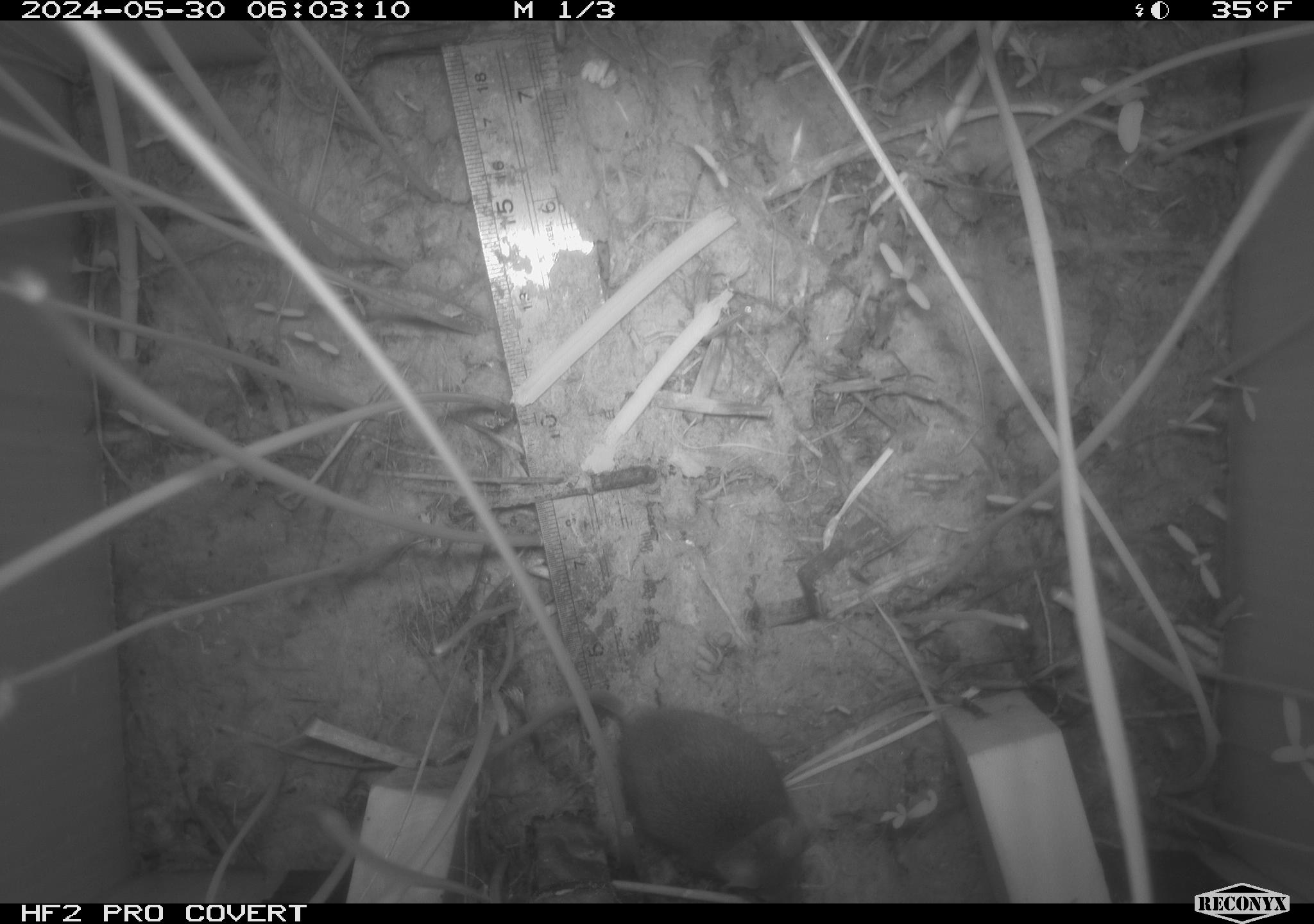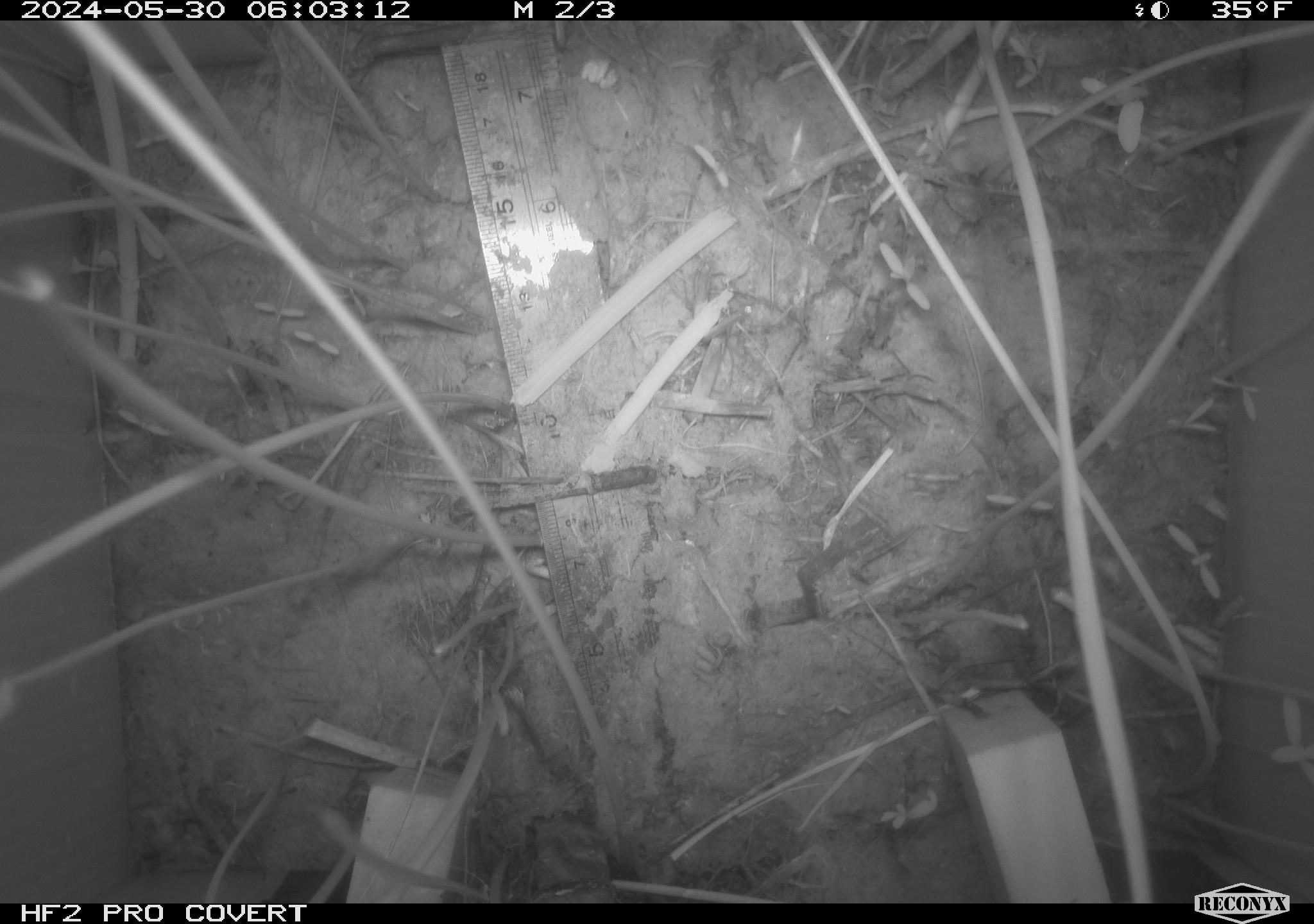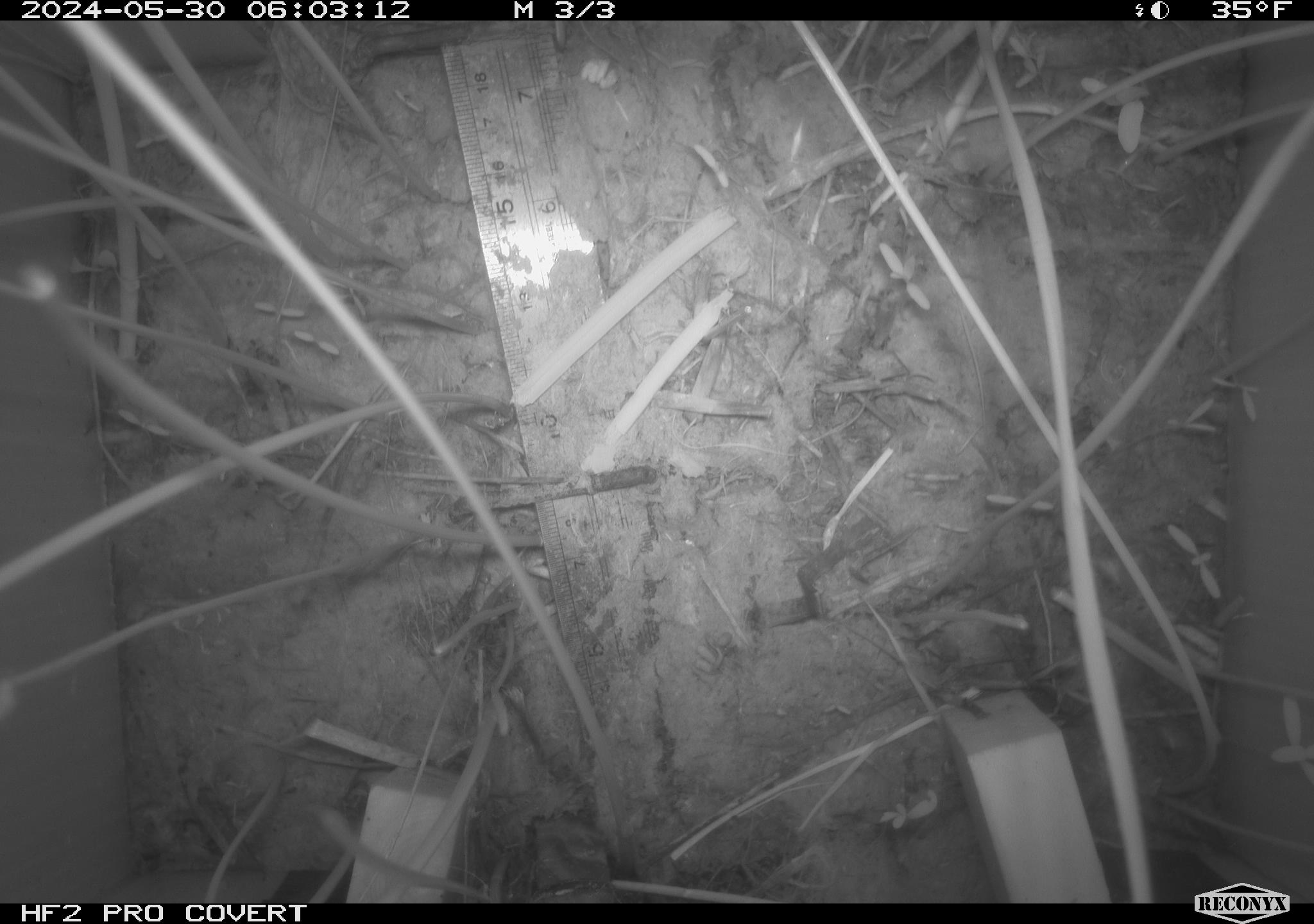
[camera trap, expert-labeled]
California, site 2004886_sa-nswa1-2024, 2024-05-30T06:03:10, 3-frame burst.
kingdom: Animalia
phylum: Chordata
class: Mammalia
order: Rodentia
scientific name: Rodentia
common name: rodent